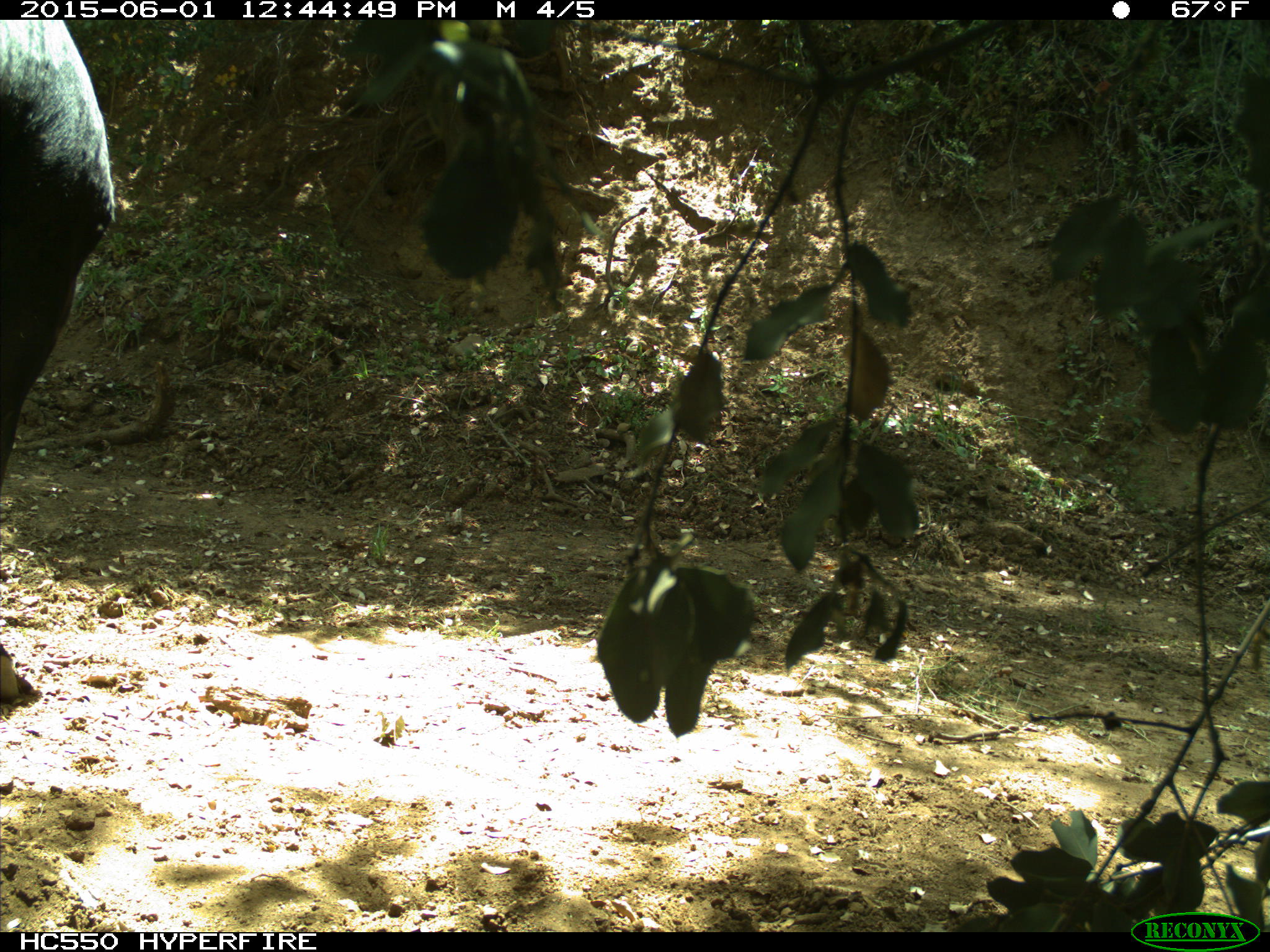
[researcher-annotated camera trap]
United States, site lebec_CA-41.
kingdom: Animalia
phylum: Chordata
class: Mammalia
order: Artiodactyla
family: Bovidae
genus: Bos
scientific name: Bos taurus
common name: domestic cow